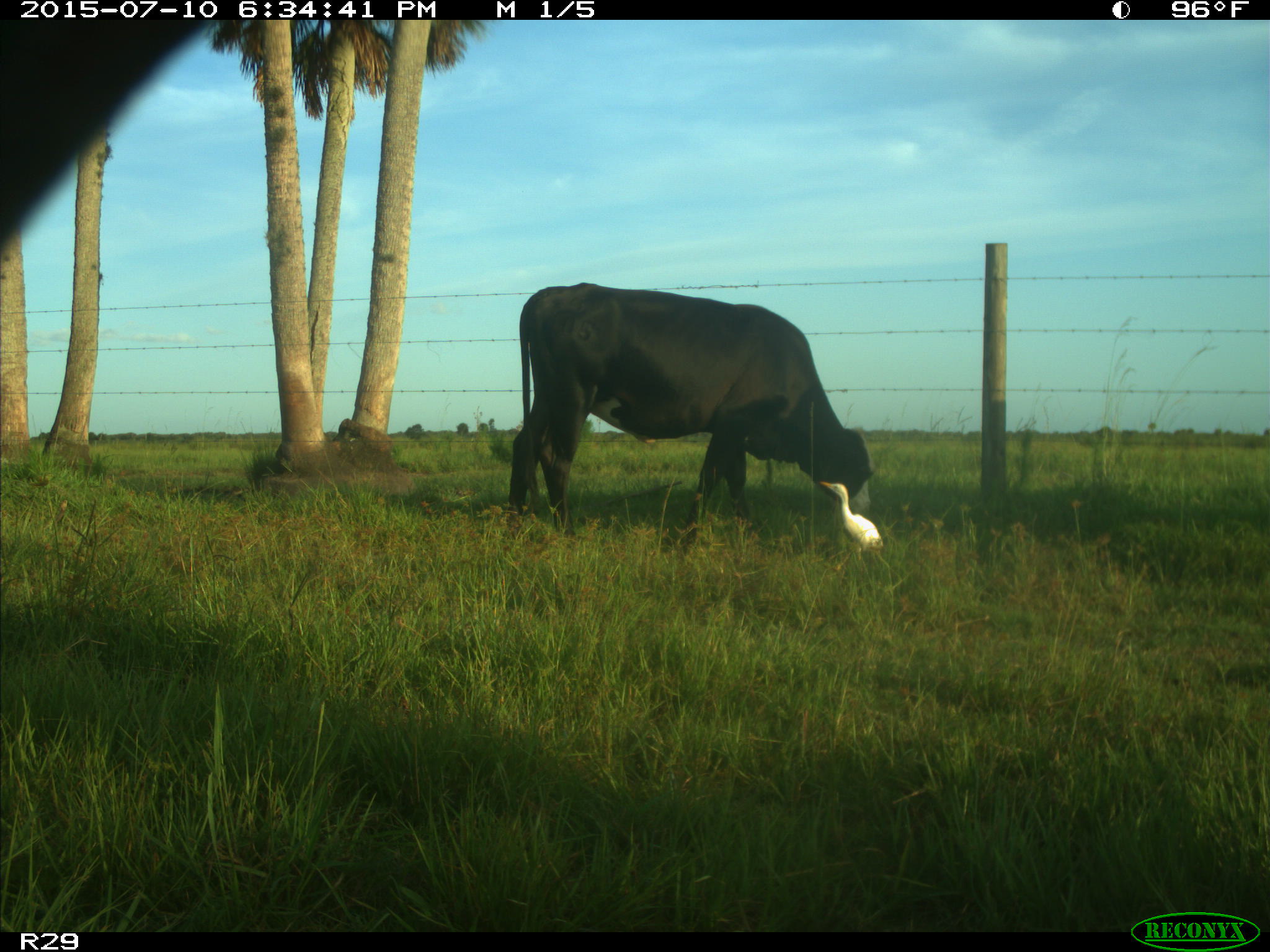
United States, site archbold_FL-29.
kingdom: Animalia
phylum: Chordata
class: Mammalia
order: Artiodactyla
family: Bovidae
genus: Bos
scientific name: Bos taurus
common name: domestic cow